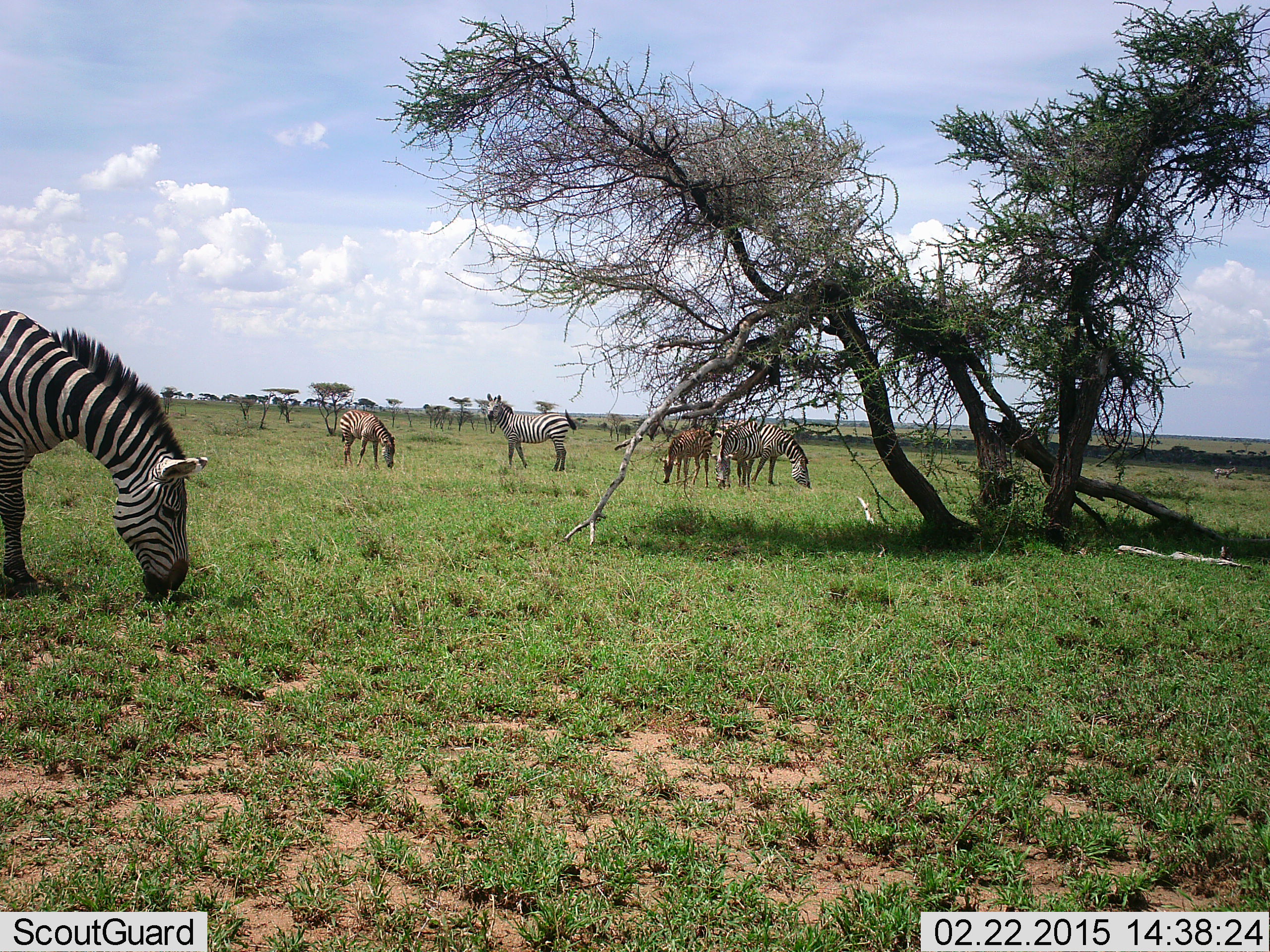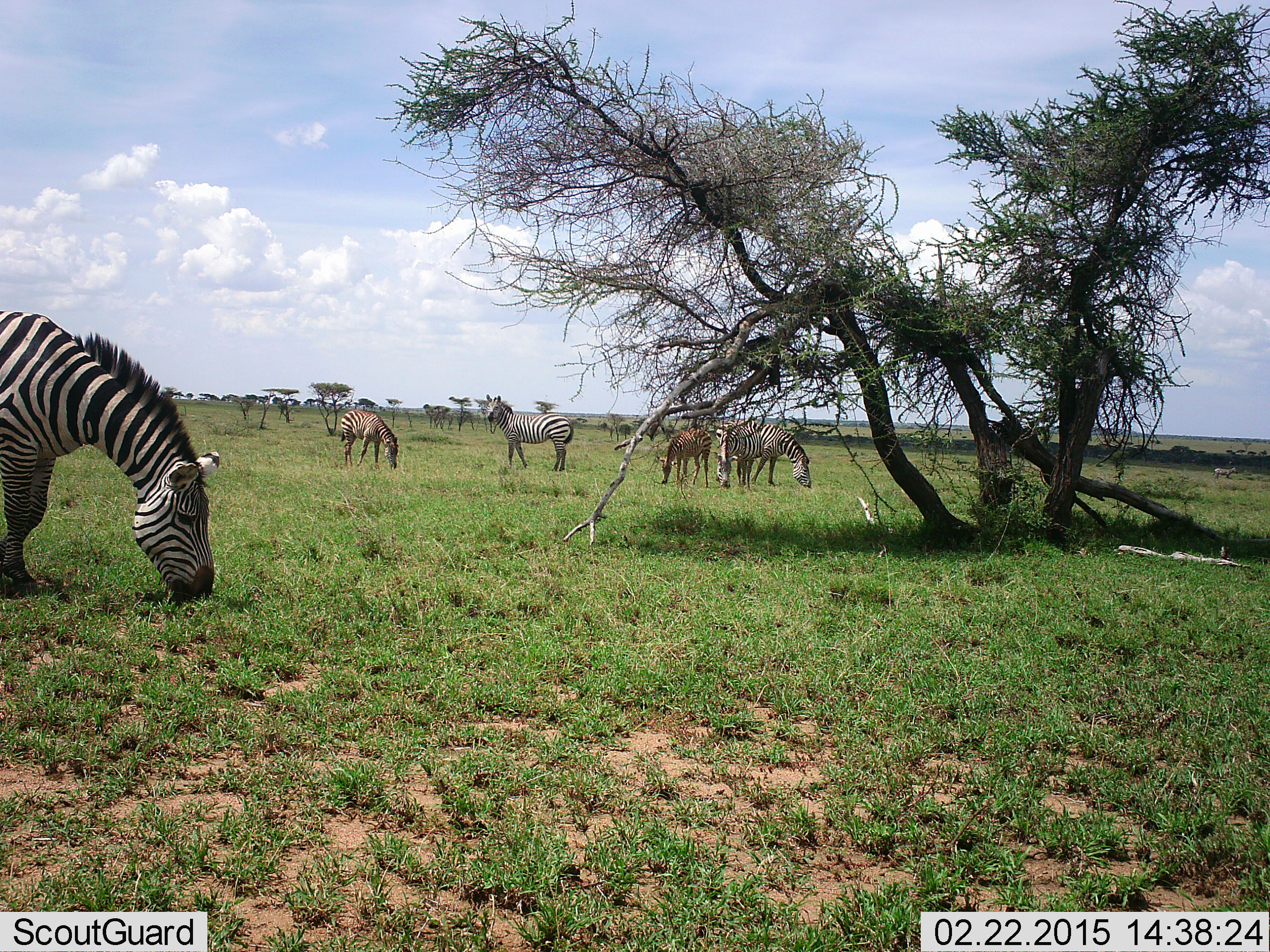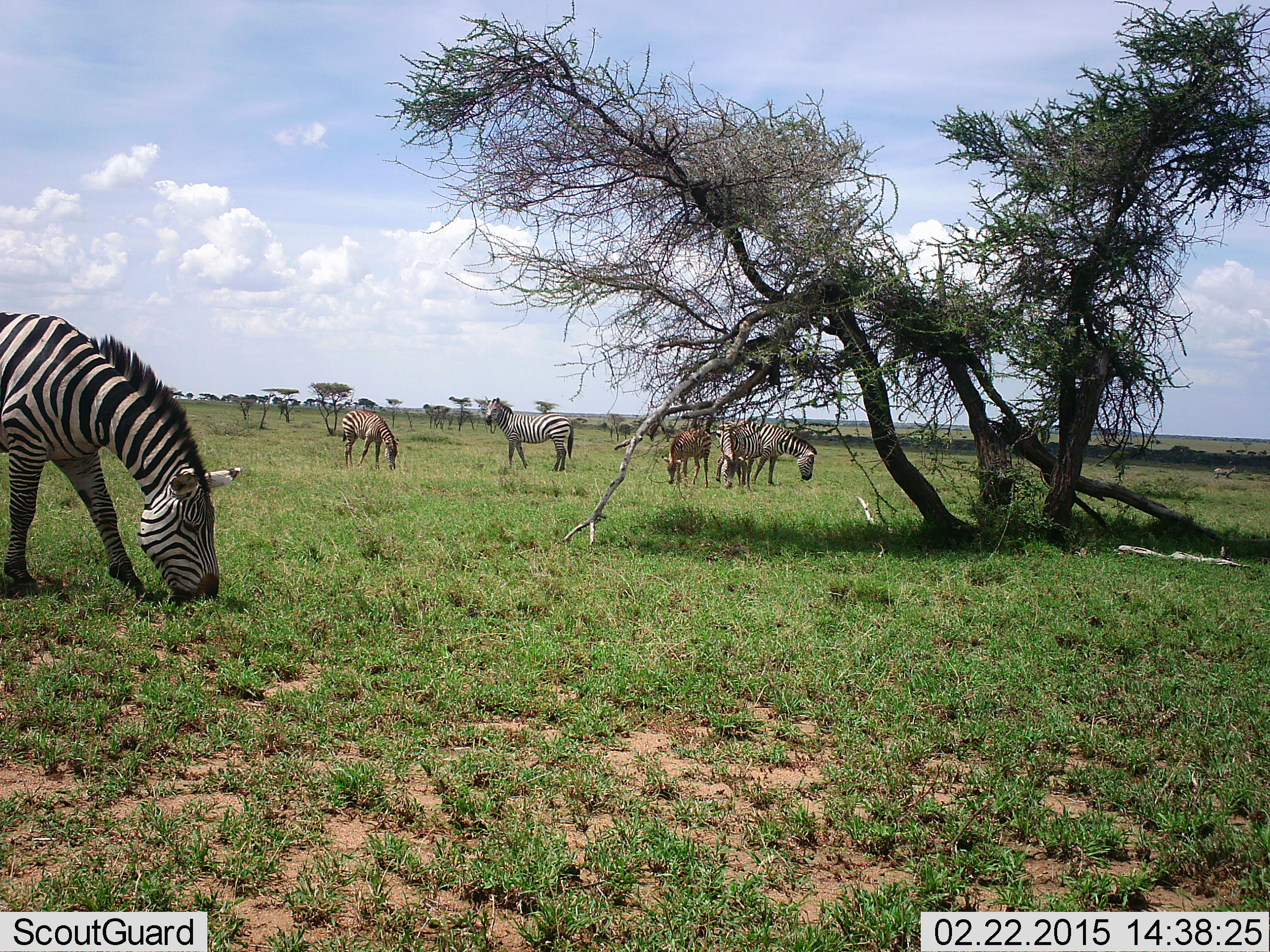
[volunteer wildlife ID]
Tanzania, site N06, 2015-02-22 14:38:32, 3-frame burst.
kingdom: Animalia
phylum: Chordata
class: Mammalia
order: Perissodactyla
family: Equidae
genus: Equus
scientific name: Equus quagga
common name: plains zebra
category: zebra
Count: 6.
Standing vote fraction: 50%.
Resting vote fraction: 0%.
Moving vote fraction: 0%.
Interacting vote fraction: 0%.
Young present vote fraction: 30%.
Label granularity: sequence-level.